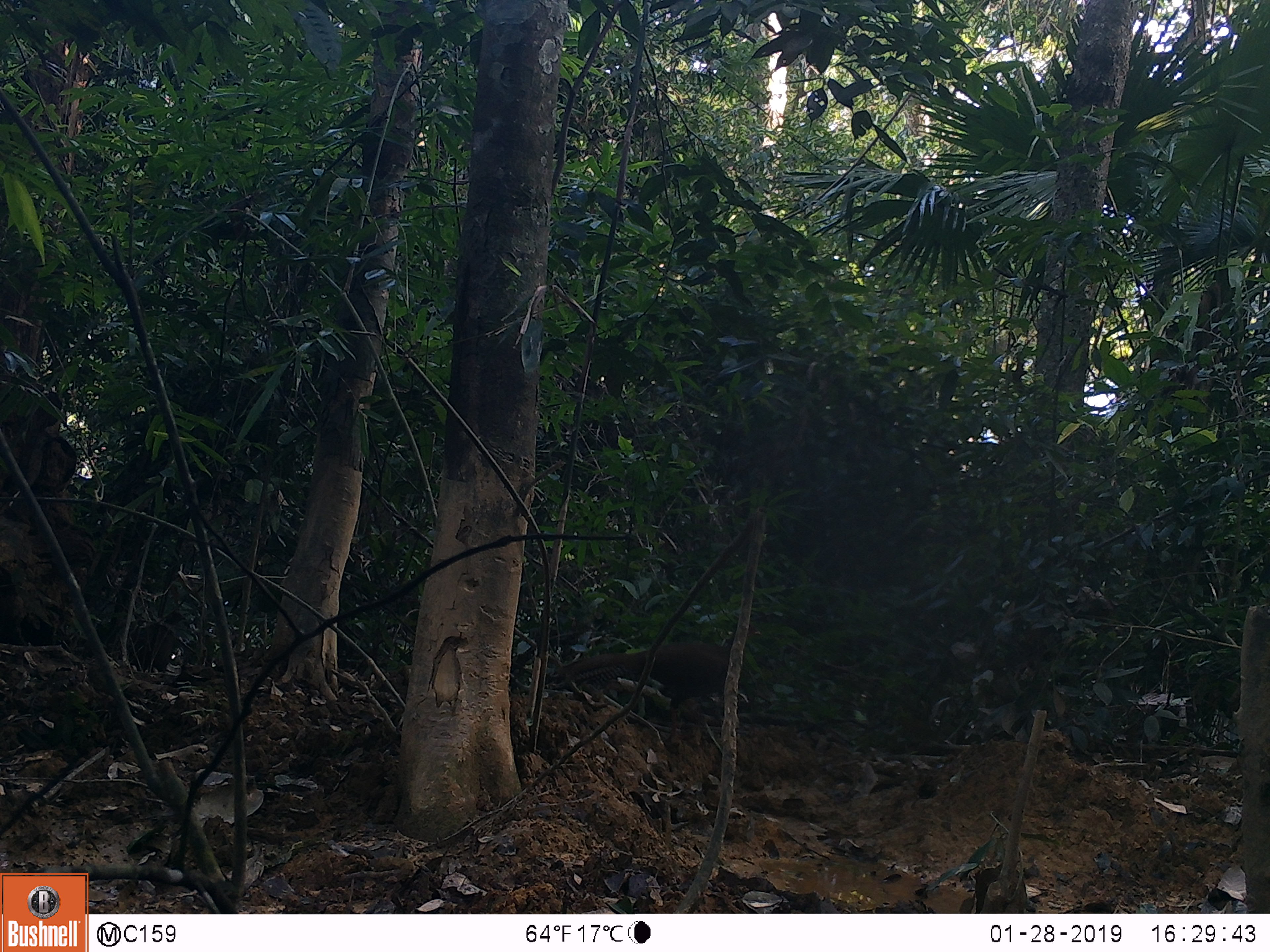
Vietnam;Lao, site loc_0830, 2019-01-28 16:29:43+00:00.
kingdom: Animalia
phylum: Chordata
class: Aves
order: Galliformes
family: Phasianidae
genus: Lophura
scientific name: Lophura nycthemera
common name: silver pheasant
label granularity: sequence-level